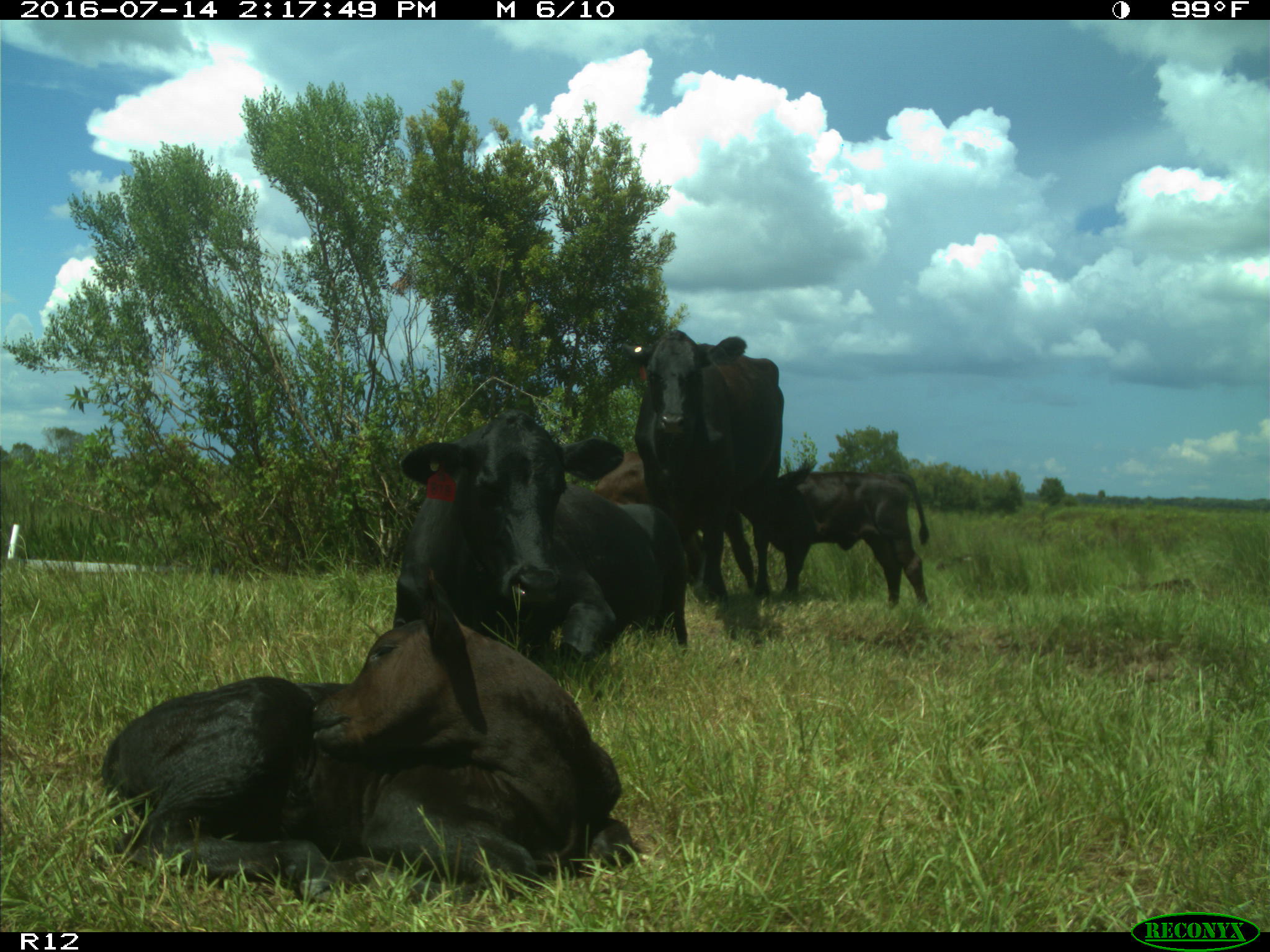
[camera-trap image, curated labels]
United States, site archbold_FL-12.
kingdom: Animalia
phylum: Chordata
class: Mammalia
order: Artiodactyla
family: Bovidae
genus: Bos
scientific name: Bos taurus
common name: domestic cow